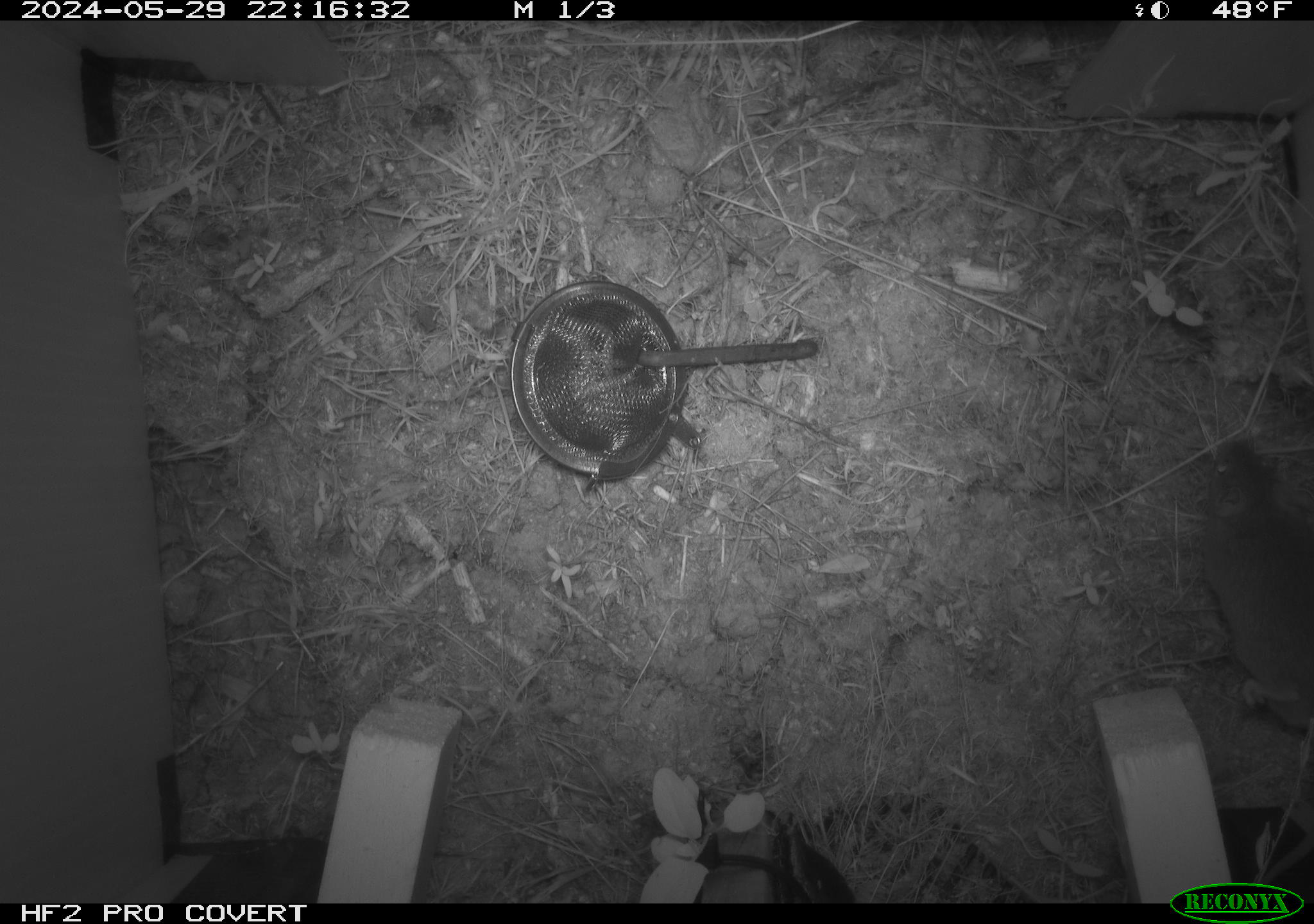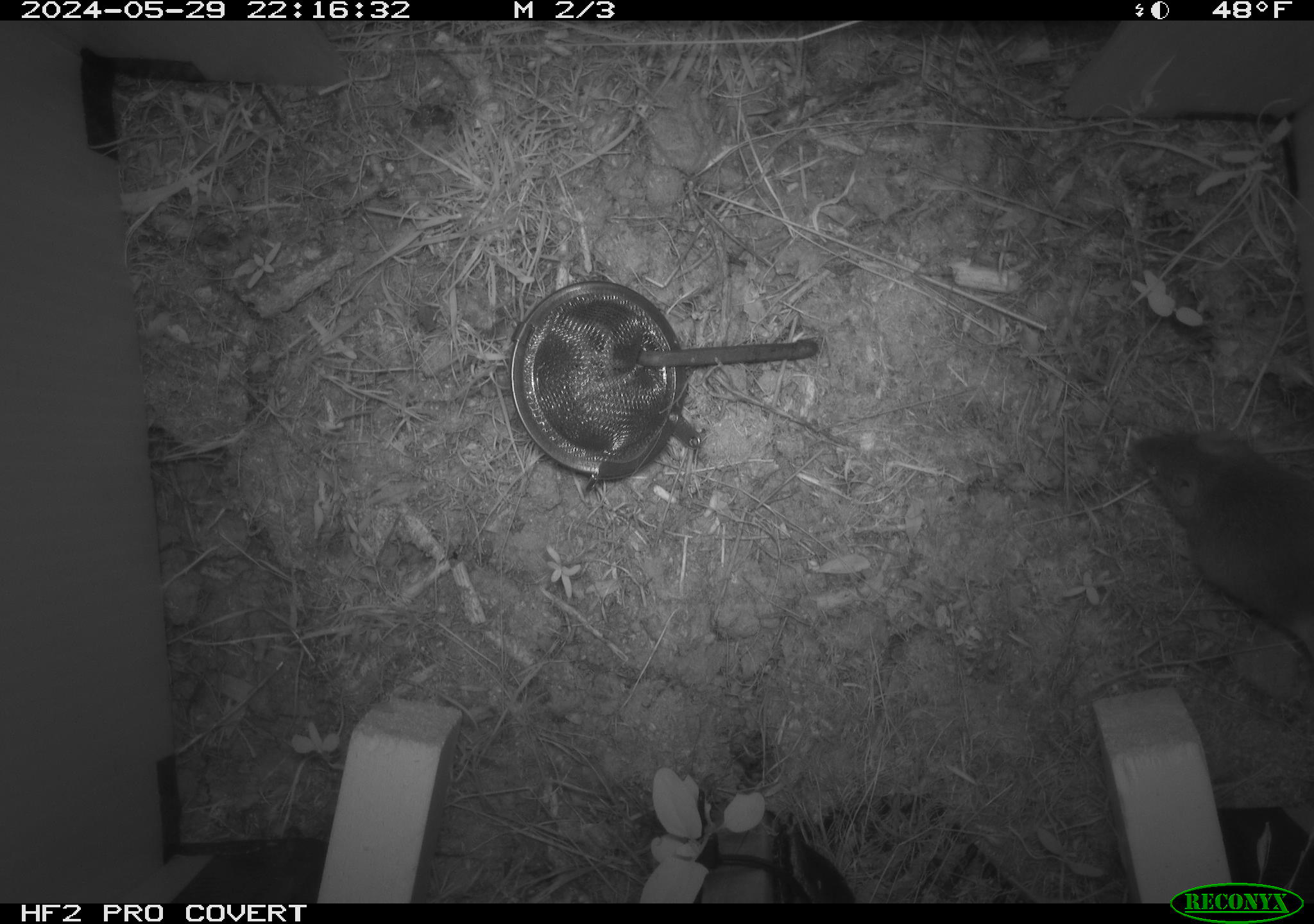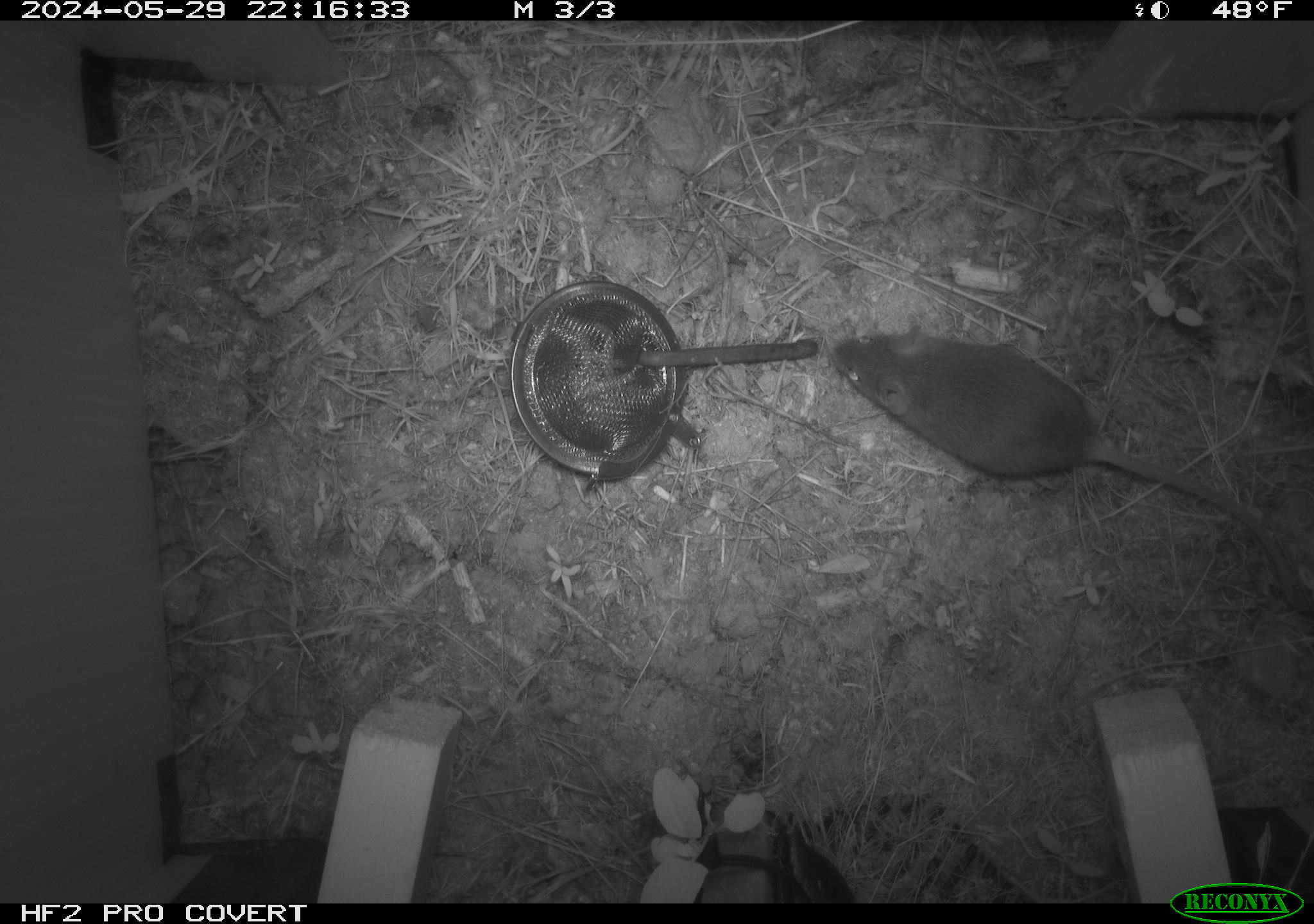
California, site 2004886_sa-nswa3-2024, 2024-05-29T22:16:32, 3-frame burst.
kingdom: Animalia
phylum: Chordata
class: Mammalia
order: Rodentia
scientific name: Rodentia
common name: rodent